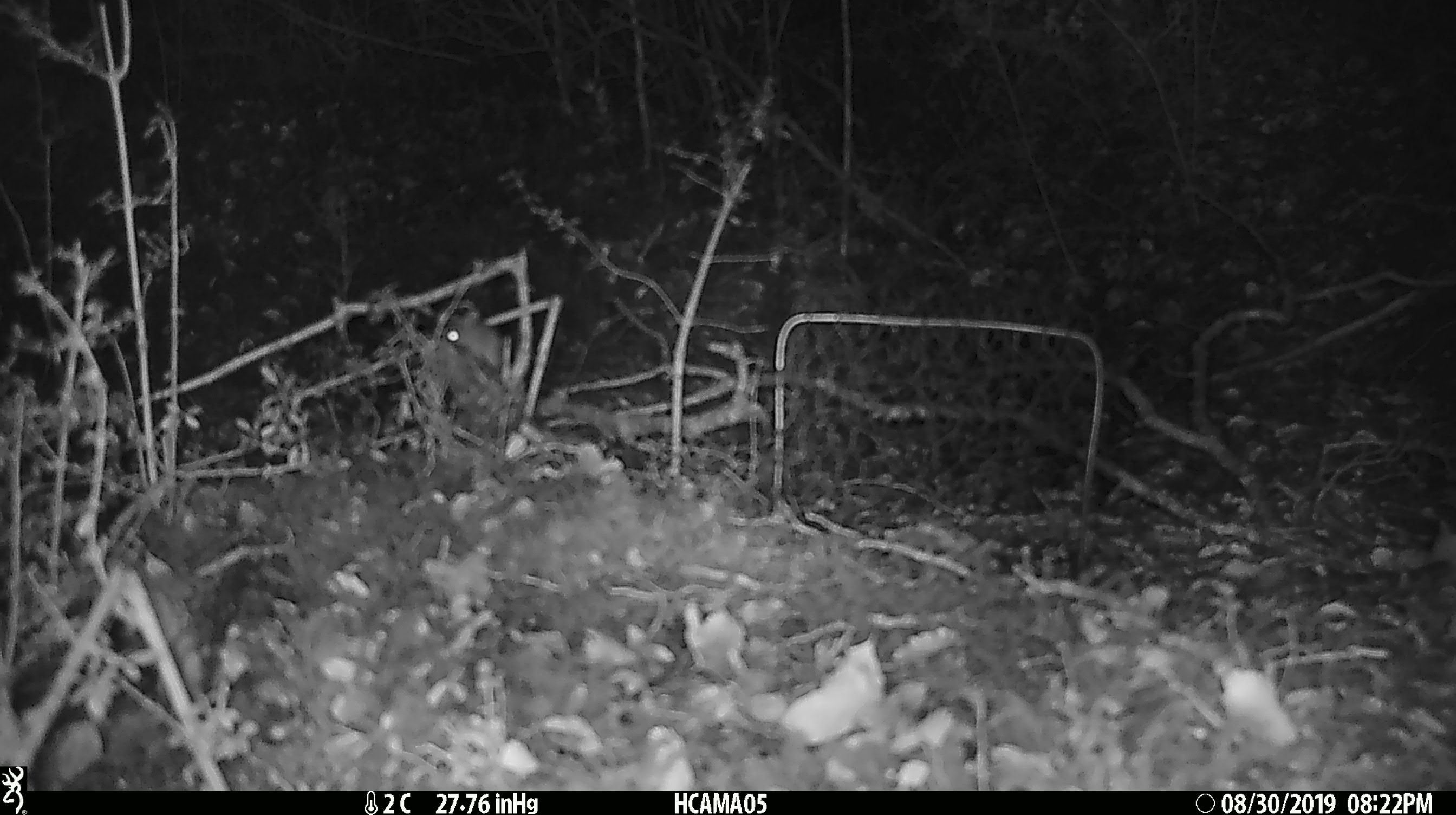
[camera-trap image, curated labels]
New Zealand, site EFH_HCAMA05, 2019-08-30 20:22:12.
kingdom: Animalia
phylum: Chordata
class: Mammalia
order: Rodentia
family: Muridae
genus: Mus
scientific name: Mus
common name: mouse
Mouse (Mus).